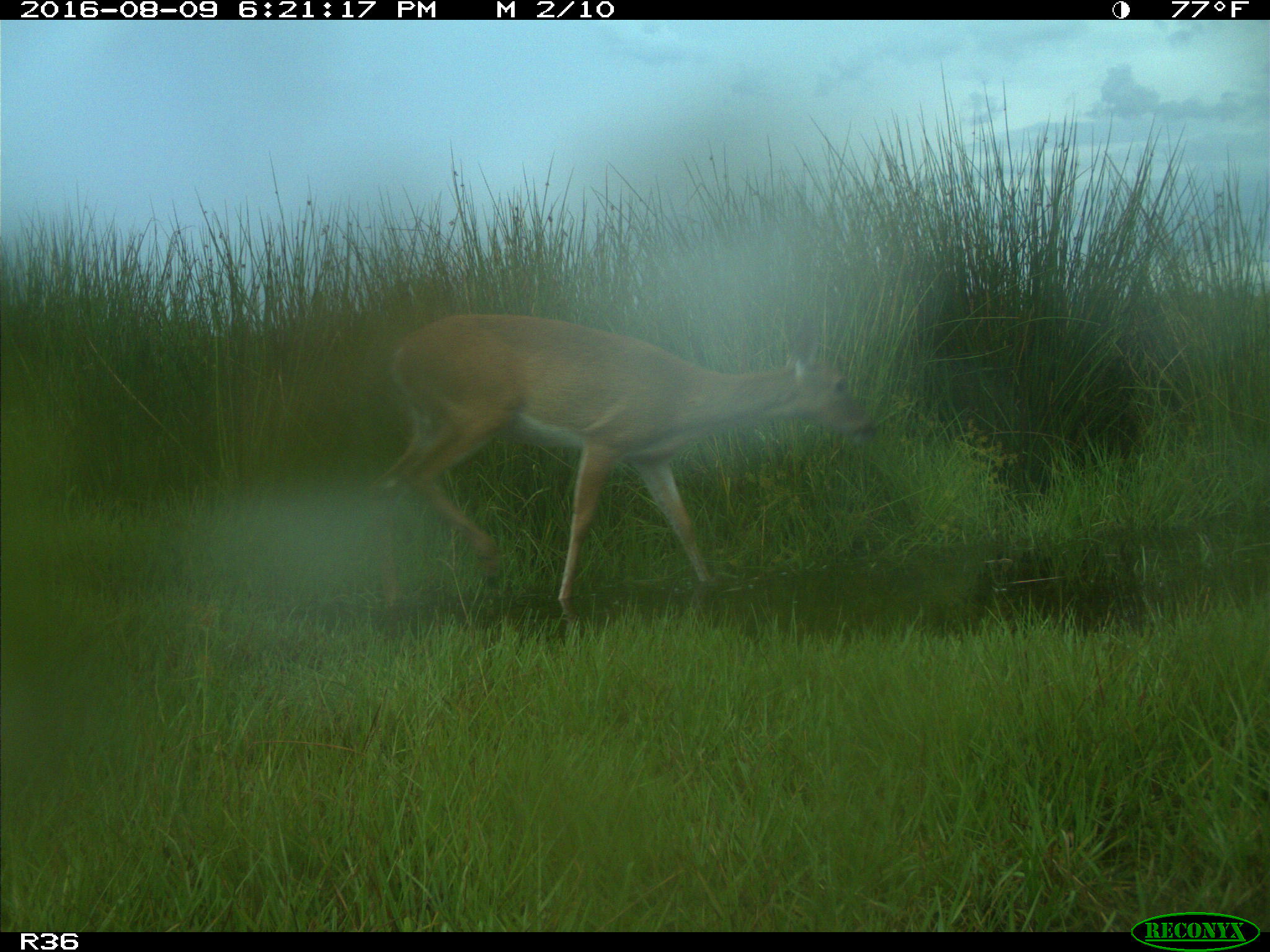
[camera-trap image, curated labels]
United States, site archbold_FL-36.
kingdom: Animalia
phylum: Chordata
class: Mammalia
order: Artiodactyla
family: Cervidae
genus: Odocoileus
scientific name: Odocoileus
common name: deer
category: unidentified deer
Unidentified deer (deer) (Odocoileus).